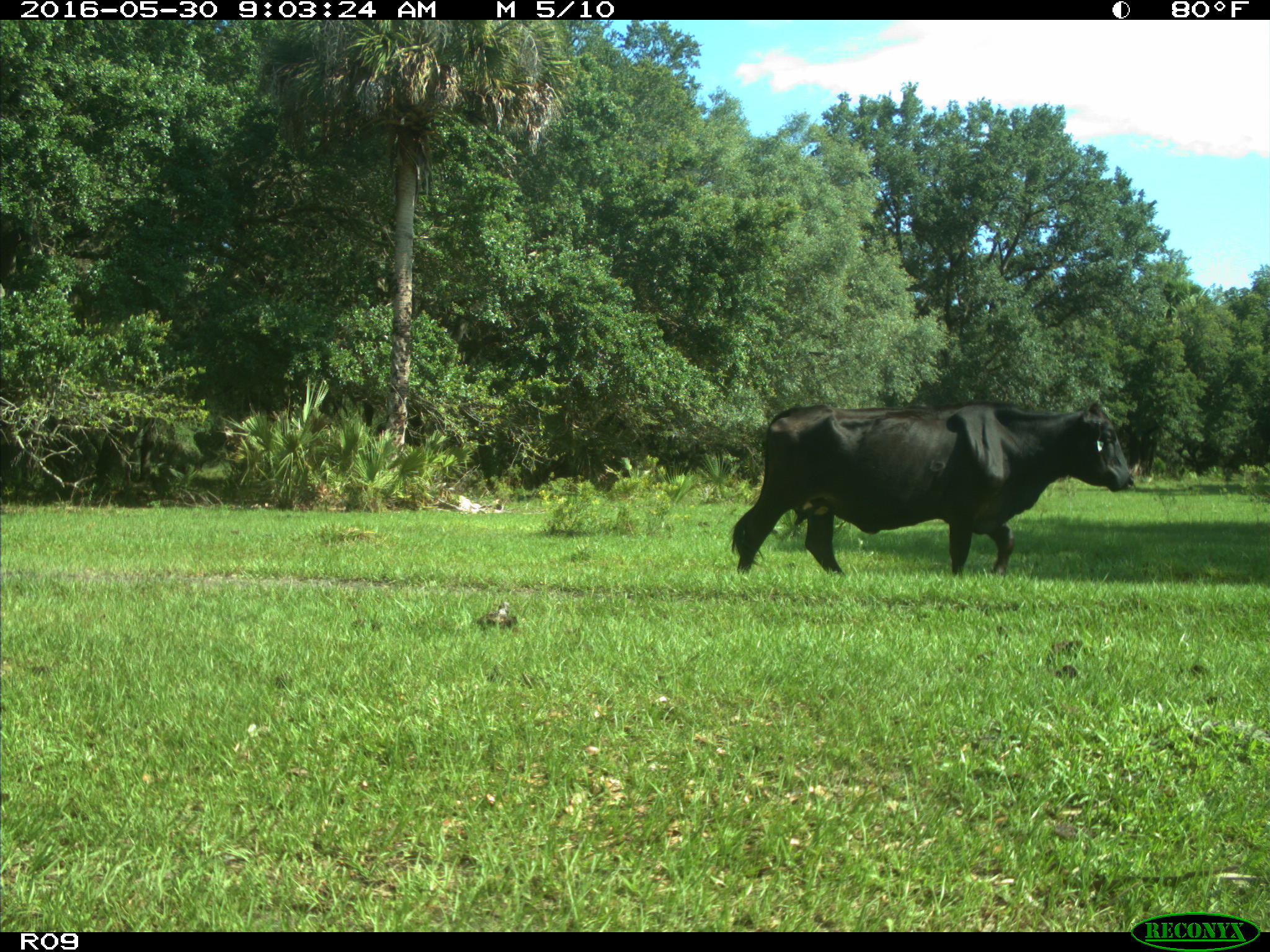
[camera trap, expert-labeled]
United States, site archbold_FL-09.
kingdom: Animalia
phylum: Chordata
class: Mammalia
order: Artiodactyla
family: Bovidae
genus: Bos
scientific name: Bos taurus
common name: domestic cow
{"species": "Bos taurus (domestic cow)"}